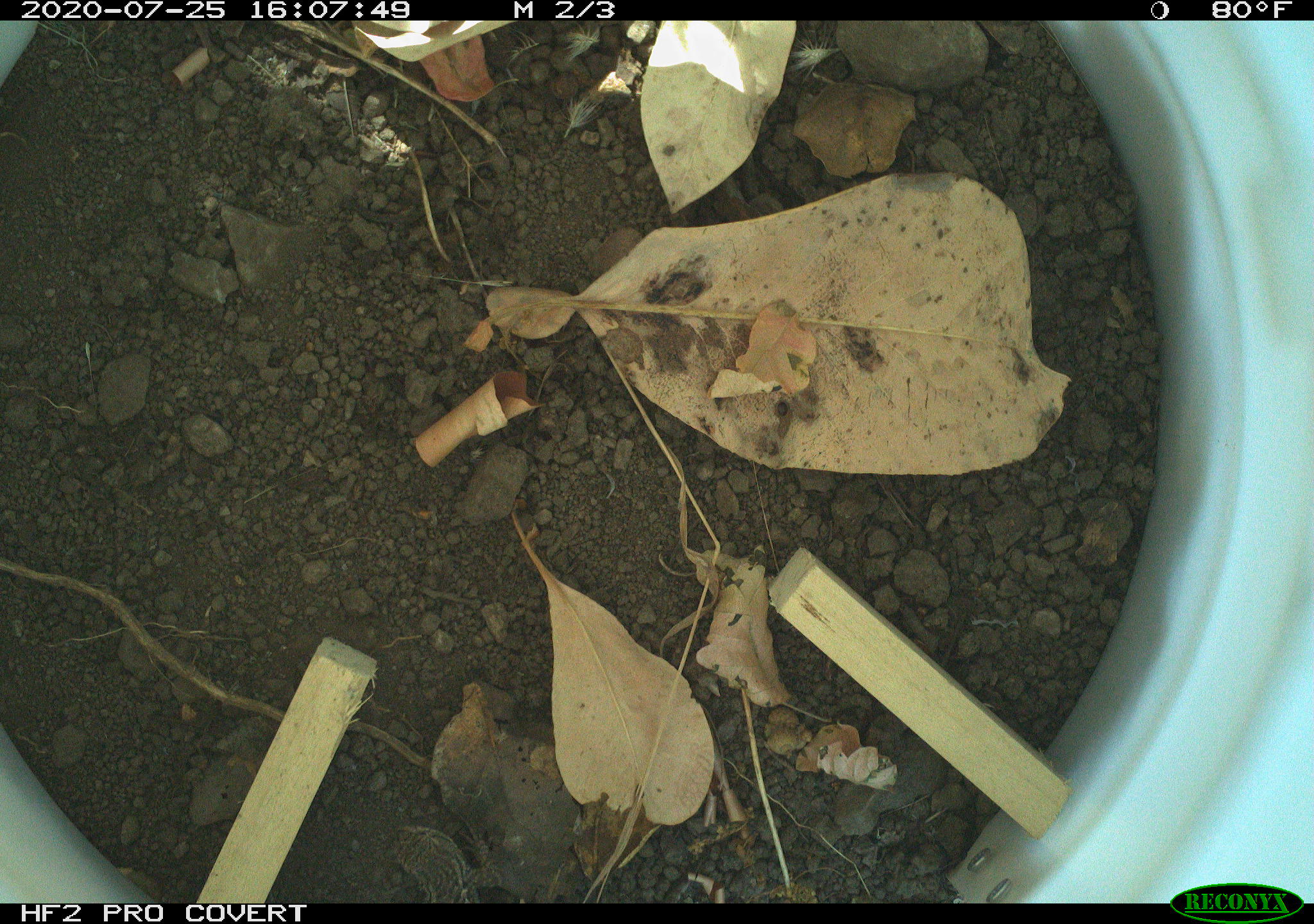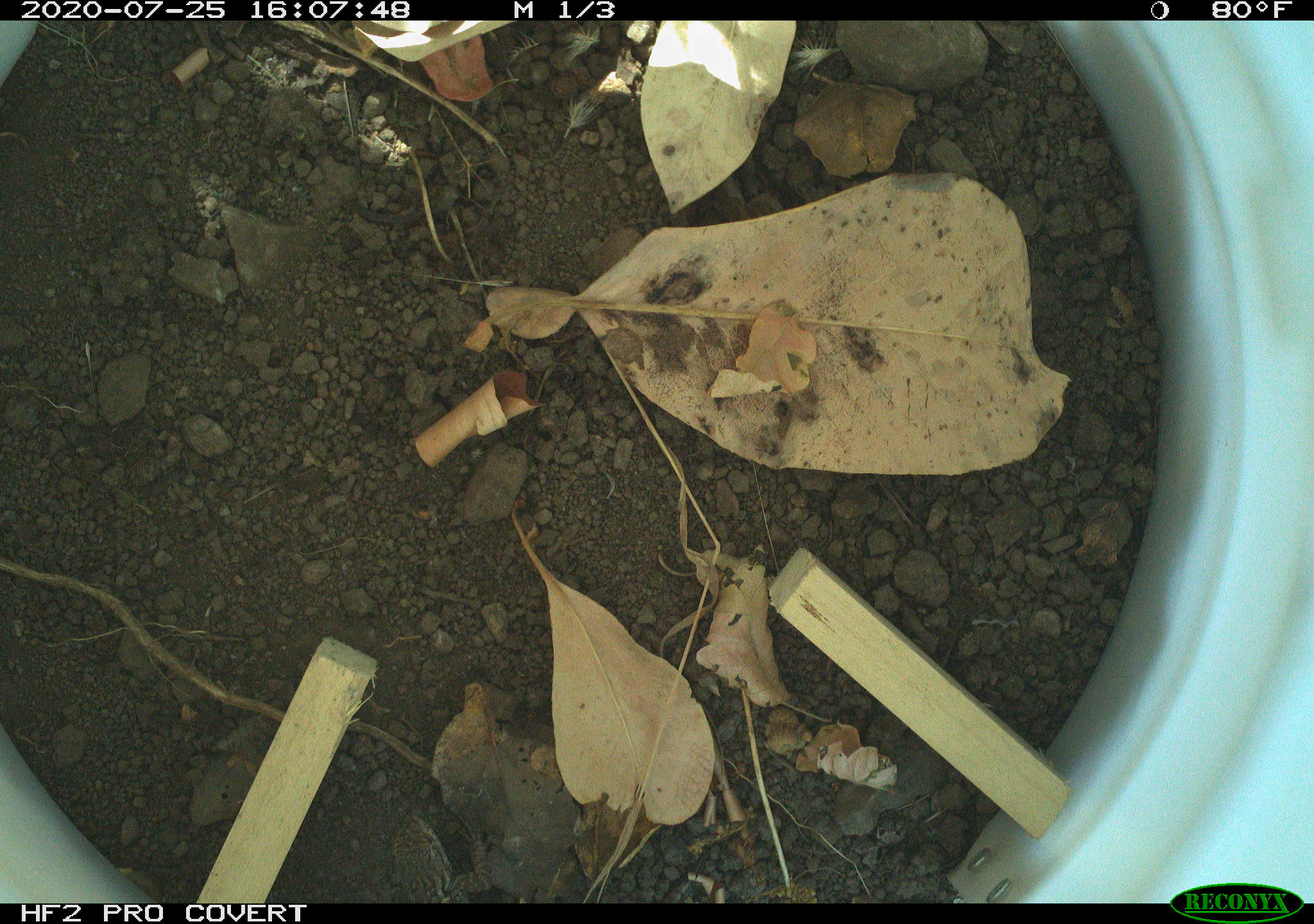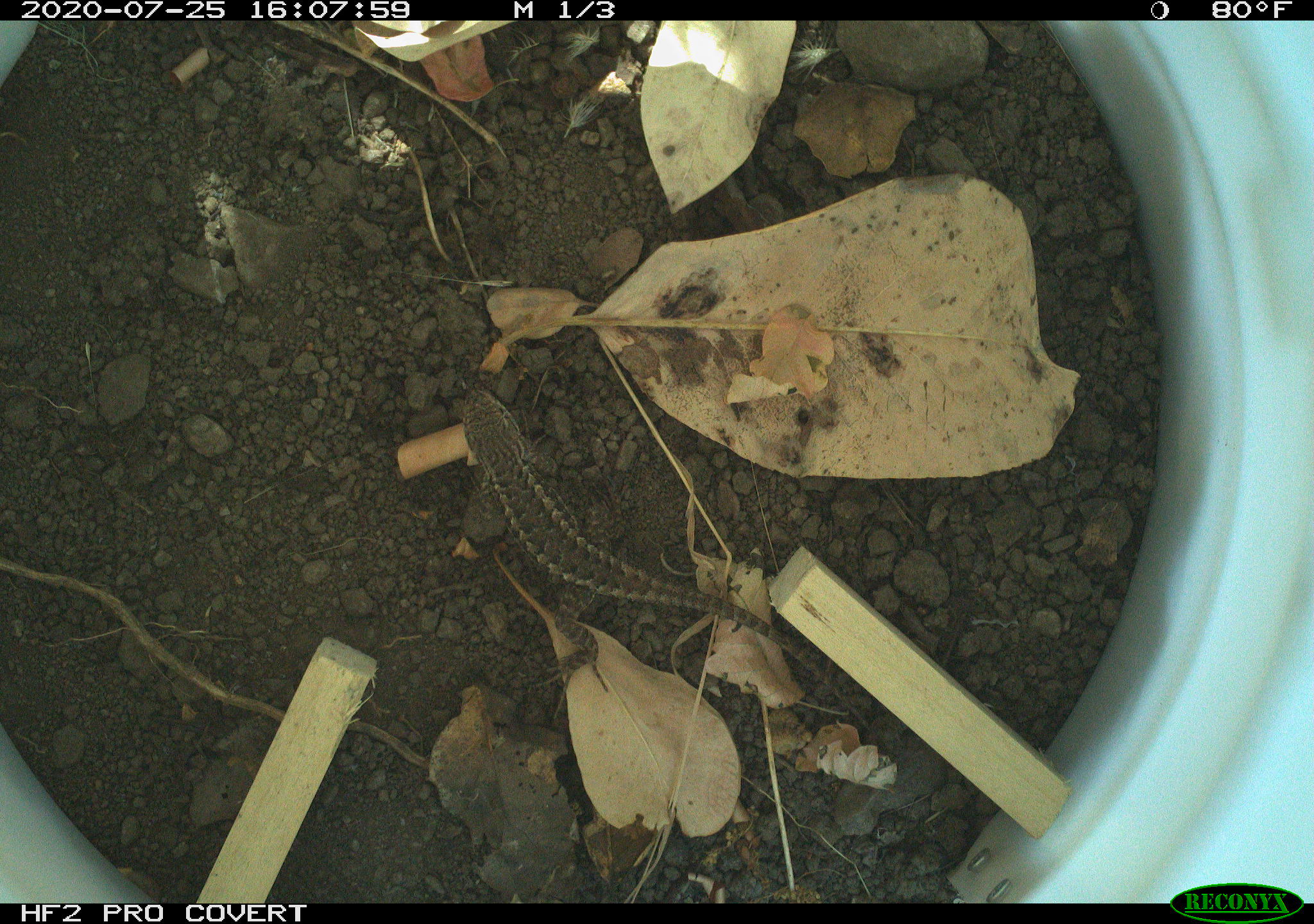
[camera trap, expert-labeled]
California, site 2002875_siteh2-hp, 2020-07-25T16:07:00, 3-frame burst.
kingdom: Animalia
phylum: Chordata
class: Reptilia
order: Squamata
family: Phrynosomatidae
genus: Sceloporus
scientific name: Sceloporus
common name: spiny lizards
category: sceloporus species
Sceloporus species (spiny lizards) (Sceloporus).